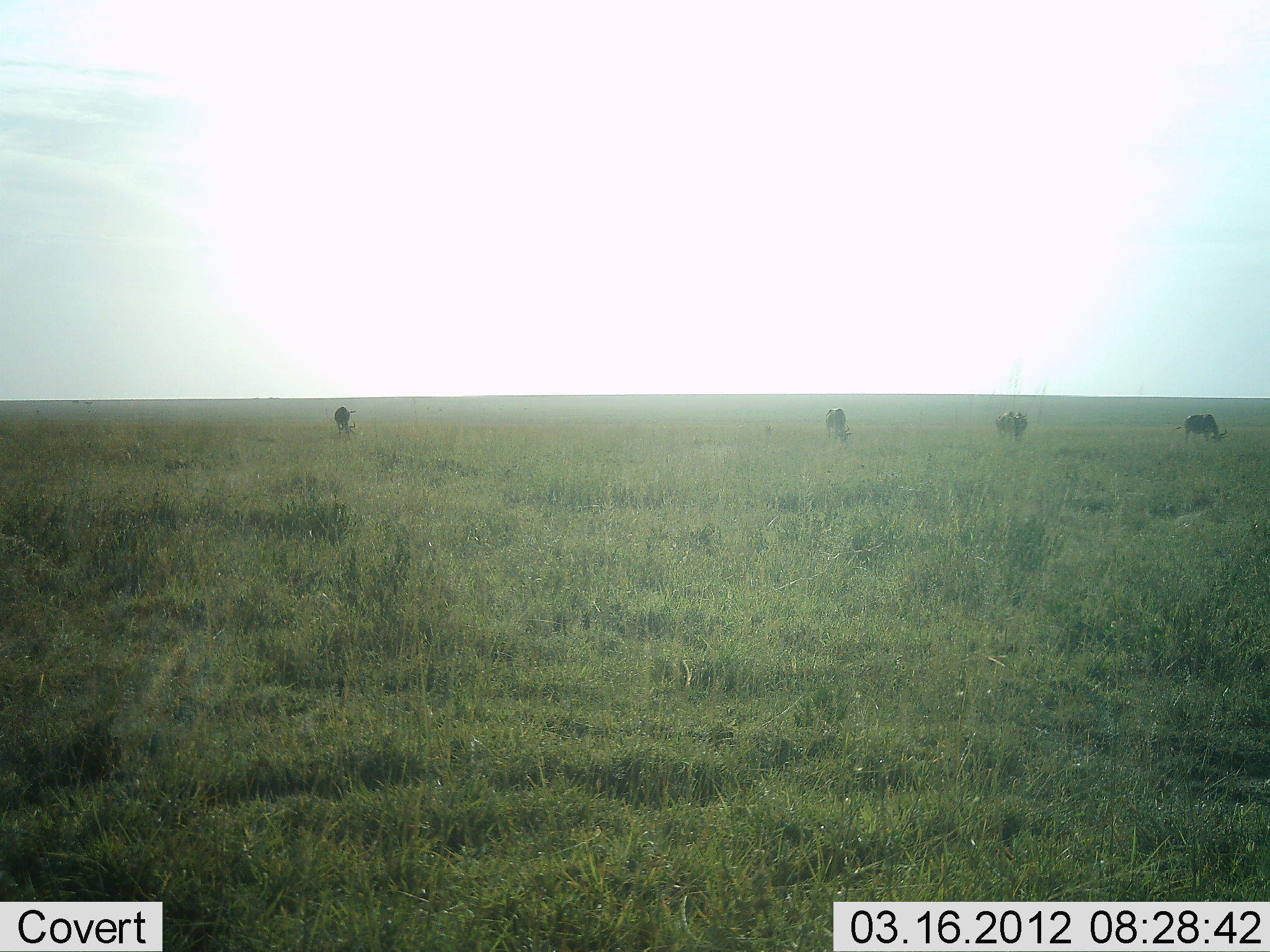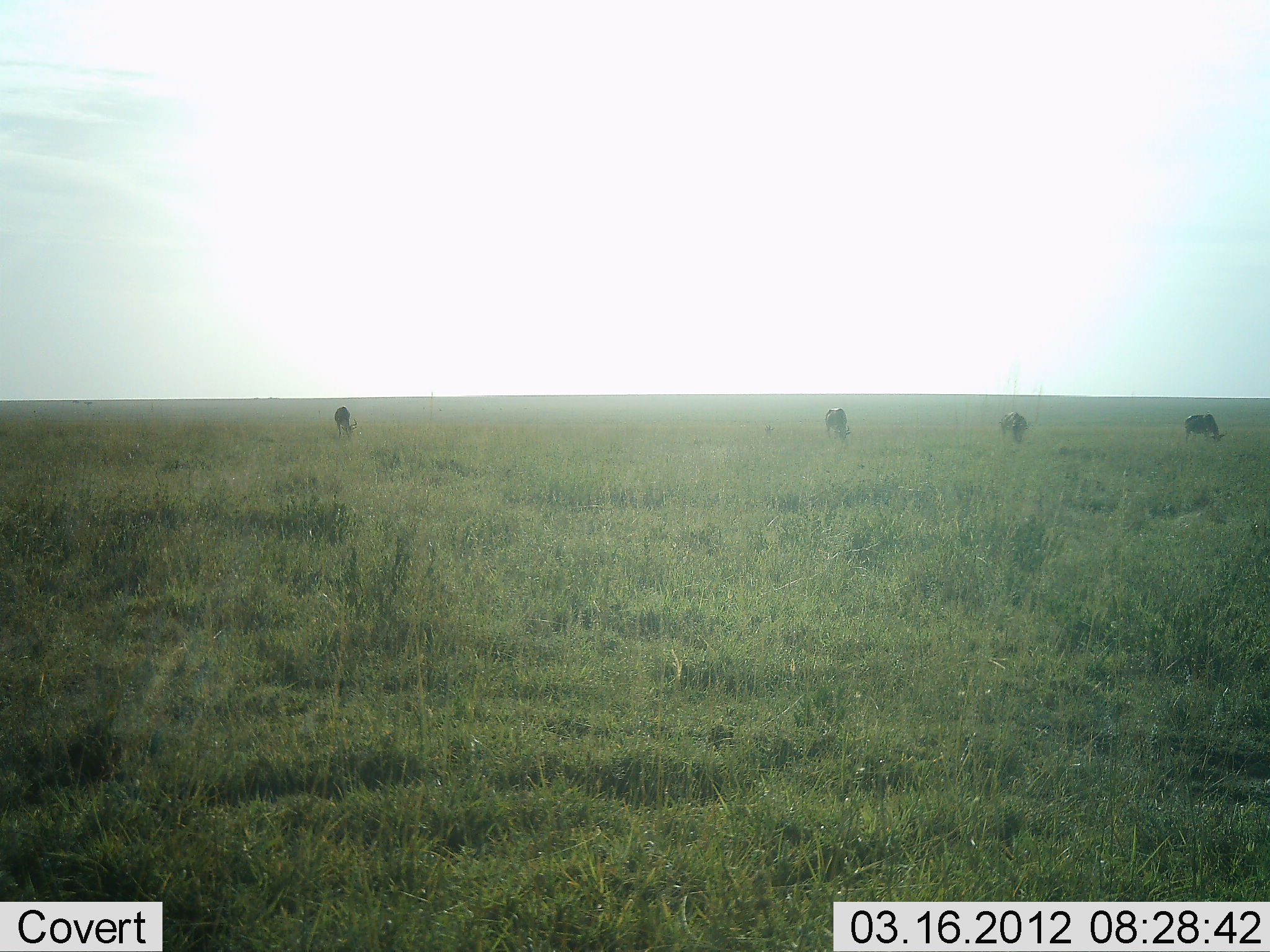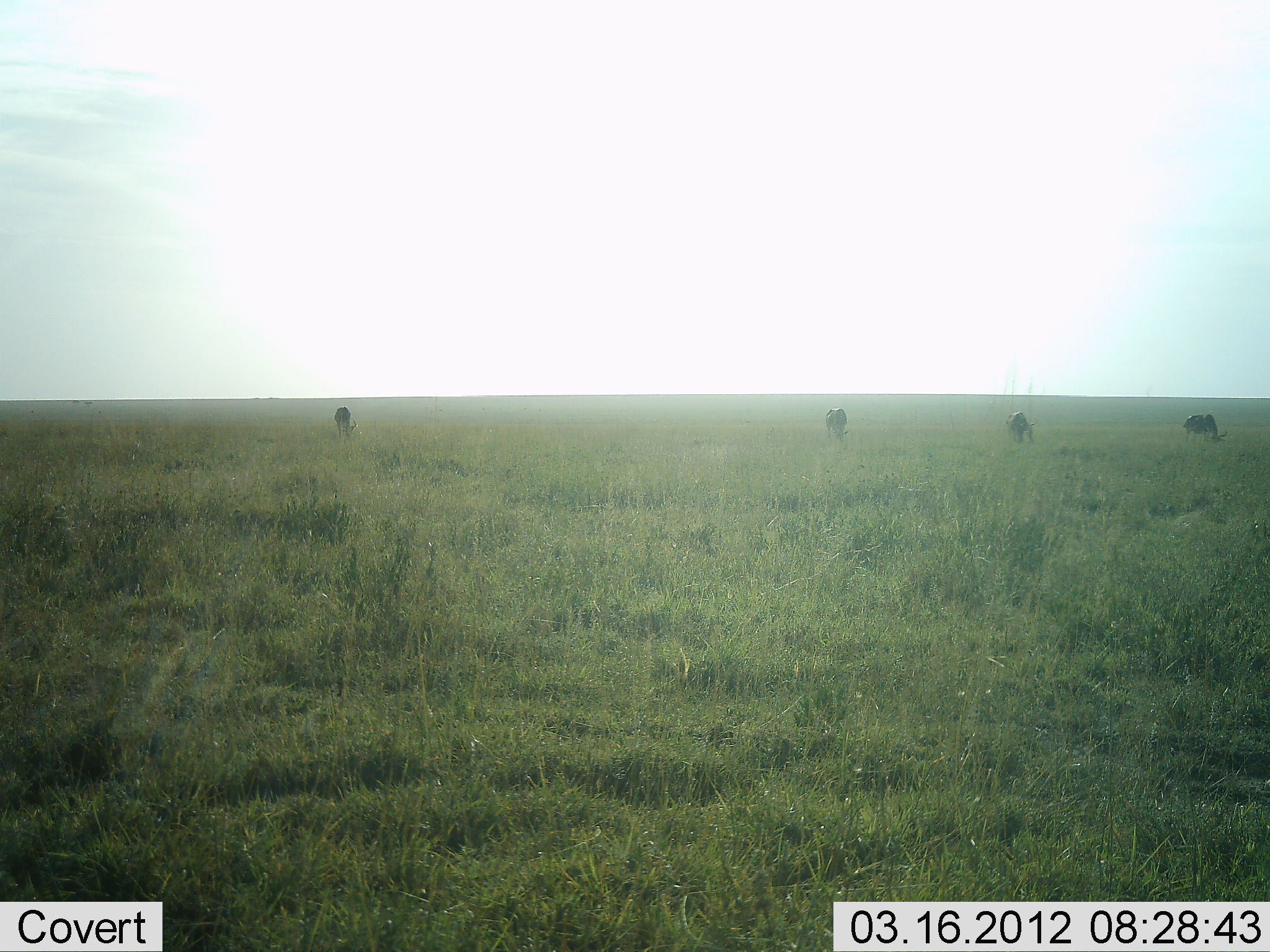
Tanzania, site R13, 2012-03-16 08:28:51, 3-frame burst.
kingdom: Animalia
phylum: Chordata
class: Mammalia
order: Artiodactyla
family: Bovidae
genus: Connochaetes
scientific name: Connochaetes taurinus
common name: blue wildebeest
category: wildebeest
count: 4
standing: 7%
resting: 0%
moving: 0%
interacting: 0%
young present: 0%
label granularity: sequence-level